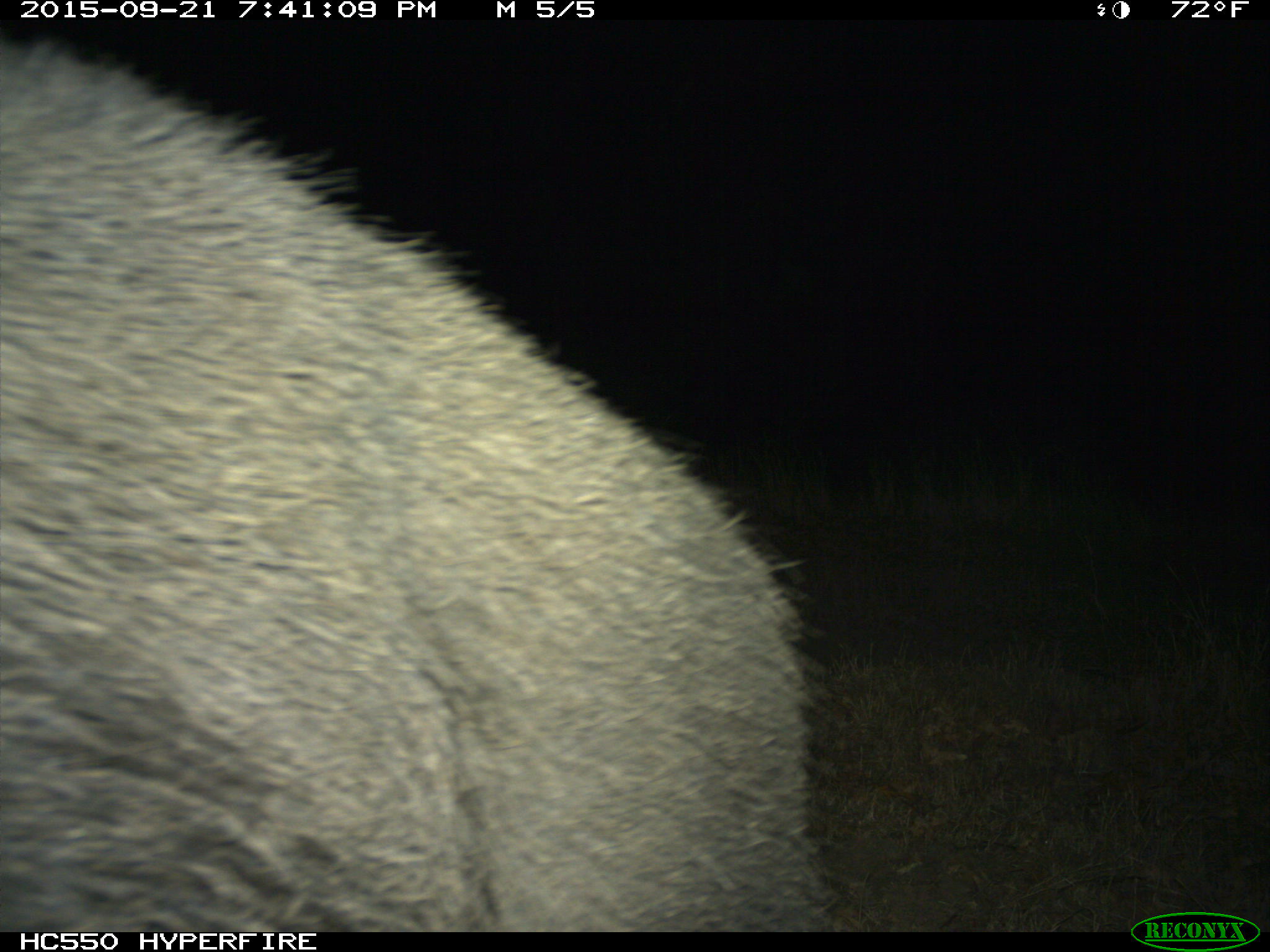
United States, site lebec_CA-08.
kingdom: Animalia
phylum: Chordata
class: Mammalia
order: Artiodactyla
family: Suidae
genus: Sus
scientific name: Sus scrofa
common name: wild boar